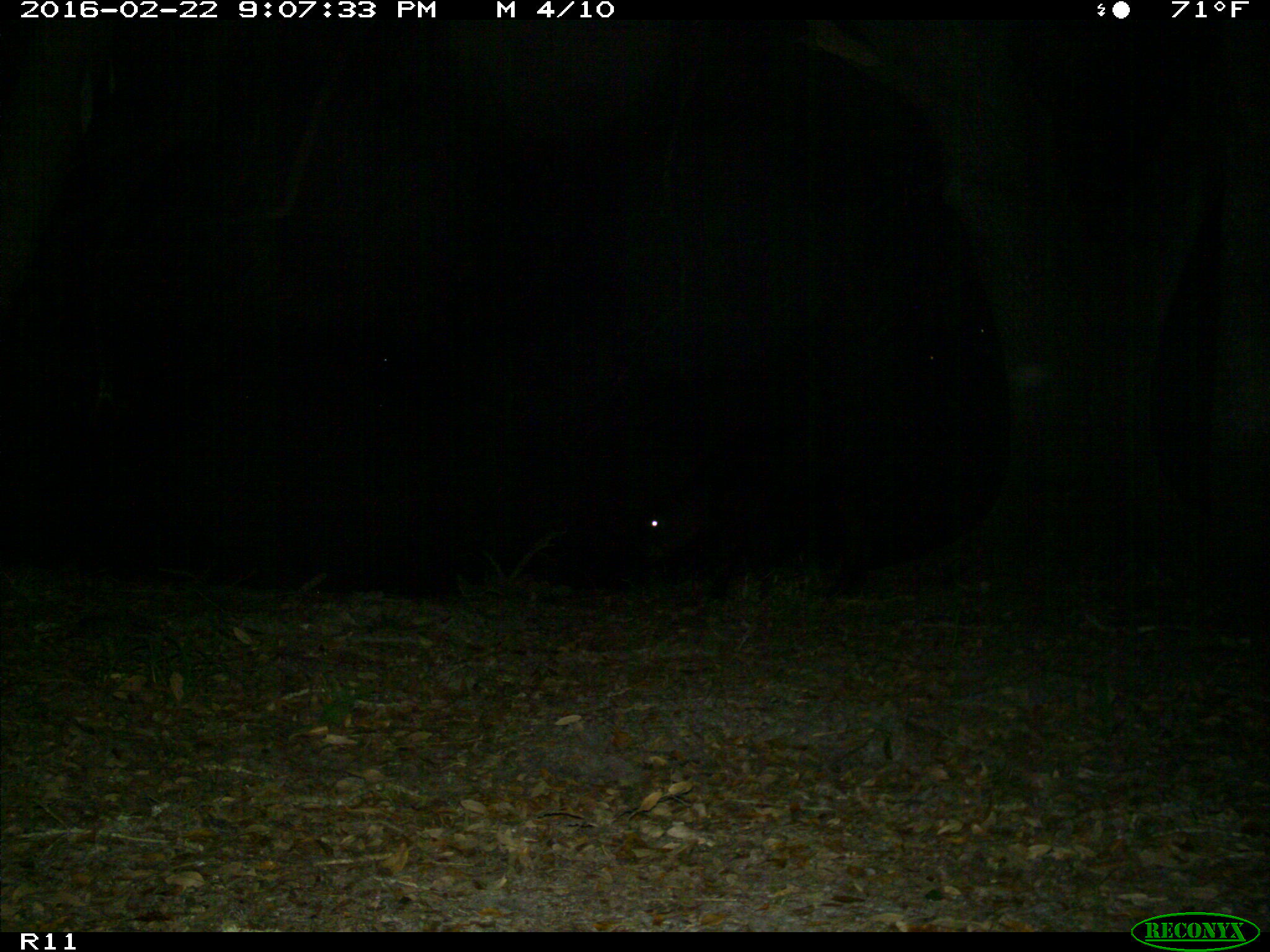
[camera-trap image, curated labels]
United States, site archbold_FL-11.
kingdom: Animalia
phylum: Chordata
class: Mammalia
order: Artiodactyla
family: Bovidae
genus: Bos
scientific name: Bos taurus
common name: domestic cow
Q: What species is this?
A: Bos taurus (domestic cow).